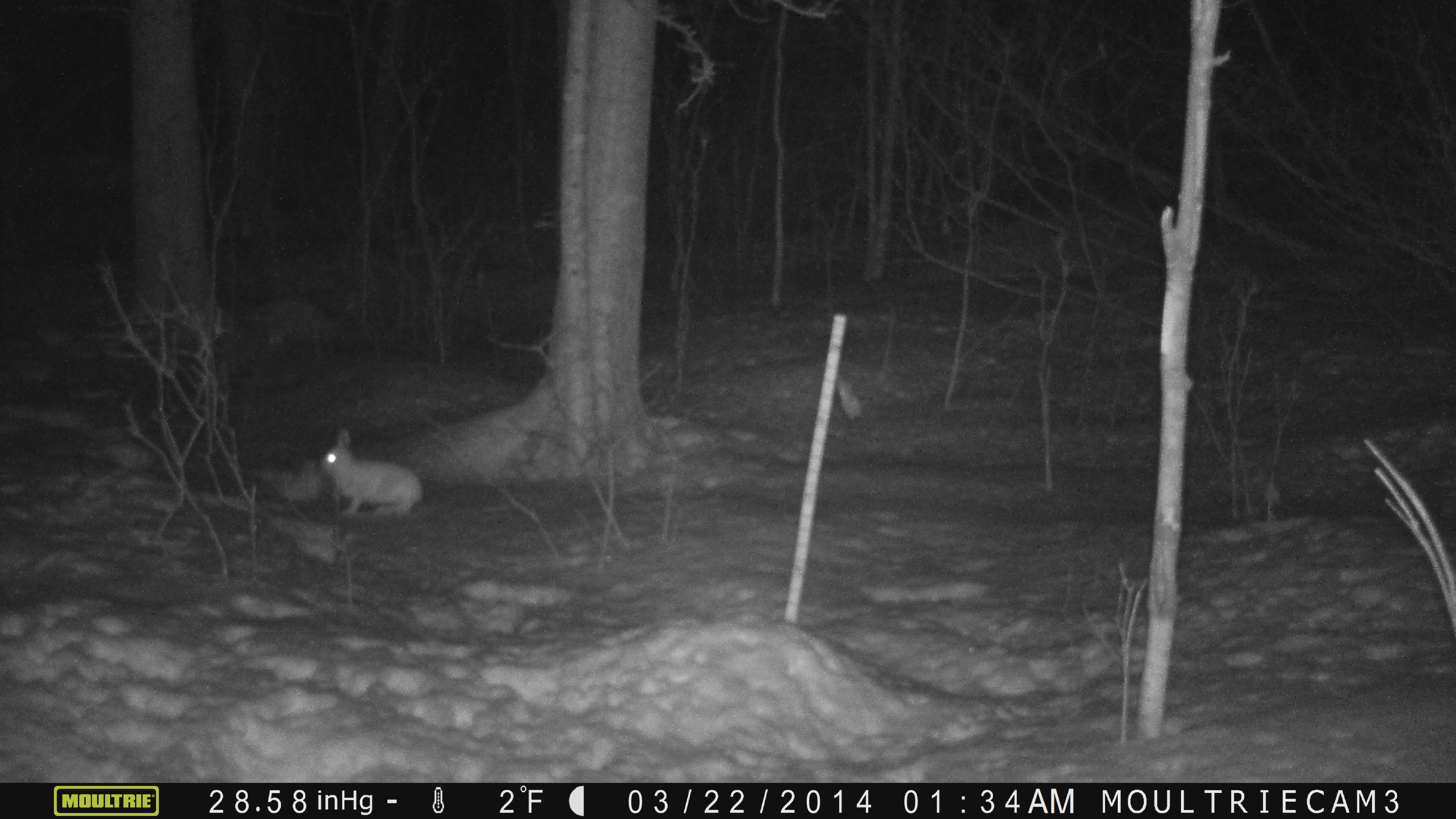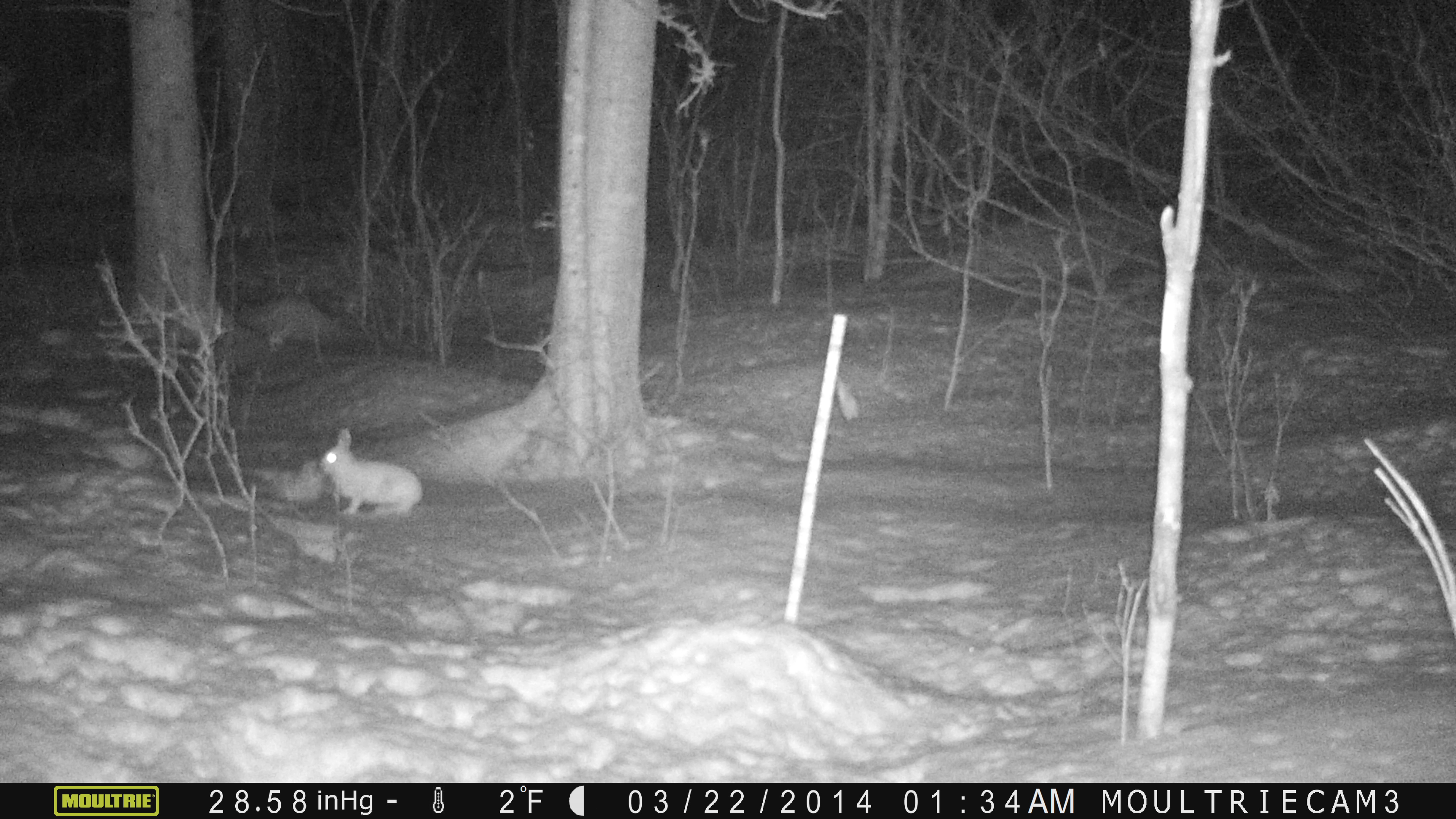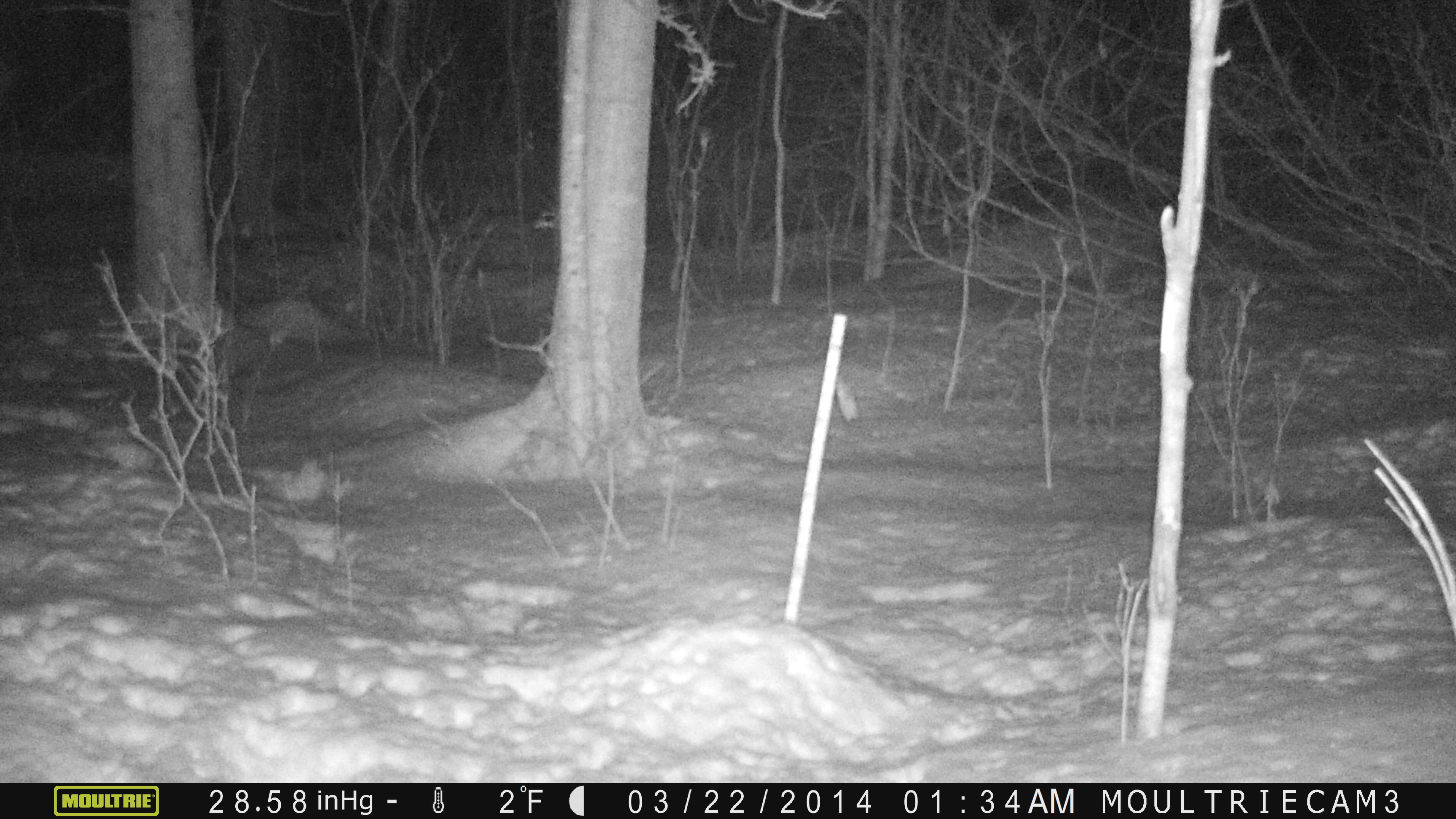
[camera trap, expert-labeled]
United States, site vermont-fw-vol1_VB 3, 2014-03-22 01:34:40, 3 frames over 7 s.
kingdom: Animalia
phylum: Chordata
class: Mammalia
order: Lagomorpha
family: Leporidae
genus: Lepus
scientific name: Lepus americanus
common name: snowshoe hare